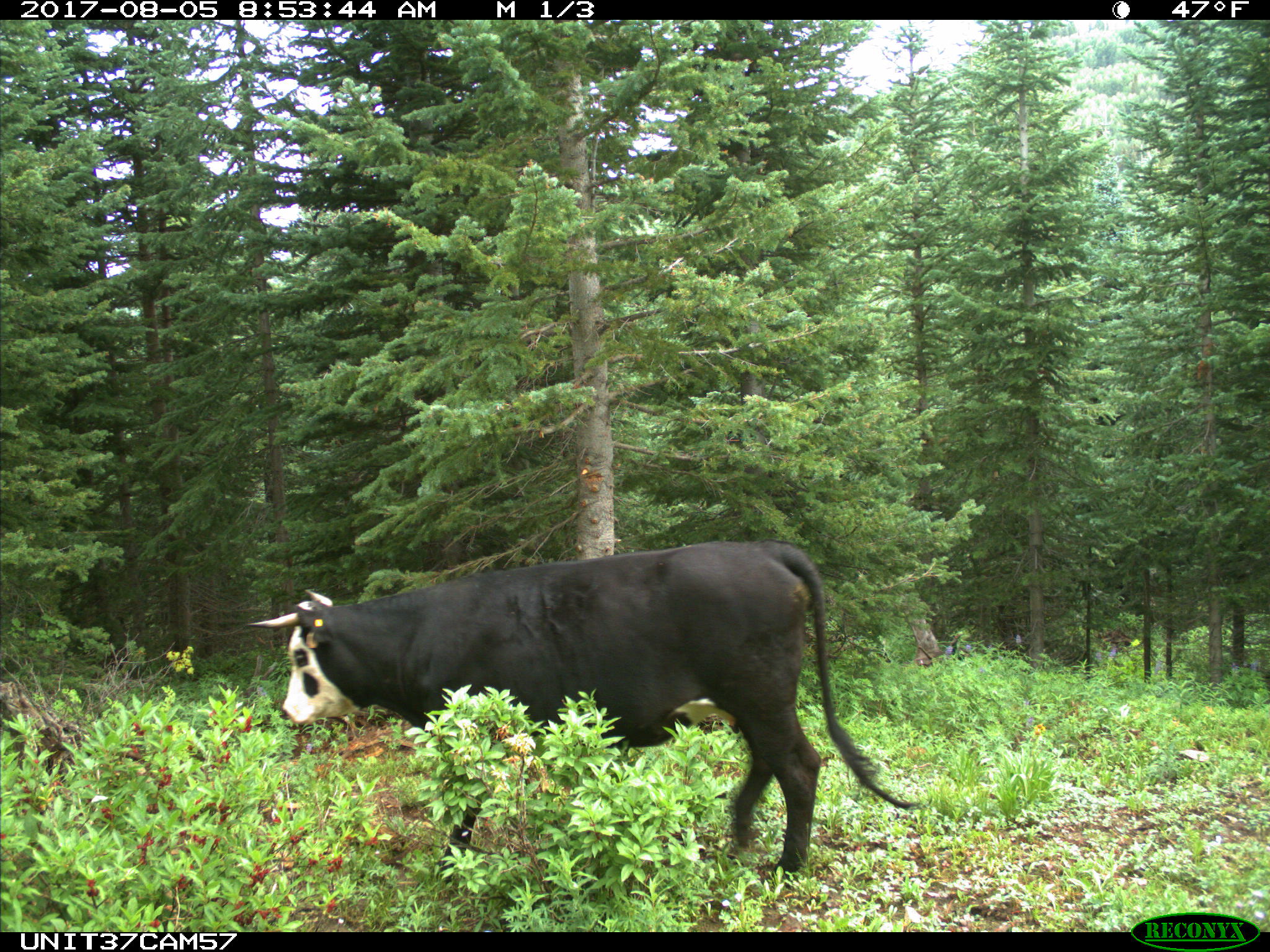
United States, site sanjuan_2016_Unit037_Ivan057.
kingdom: Animalia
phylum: Chordata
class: Mammalia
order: Artiodactyla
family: Bovidae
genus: Bos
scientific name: Bos taurus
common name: domestic cow